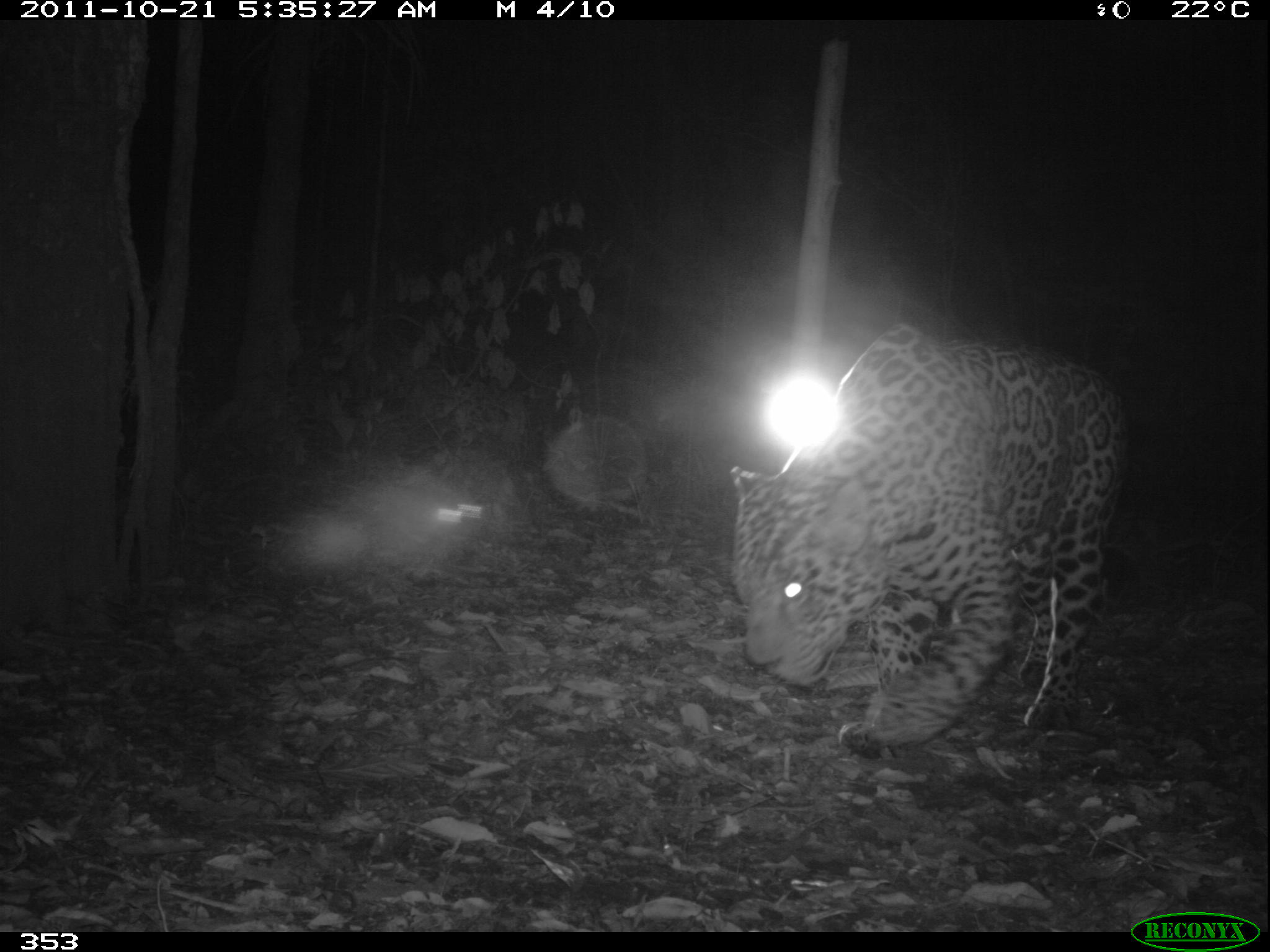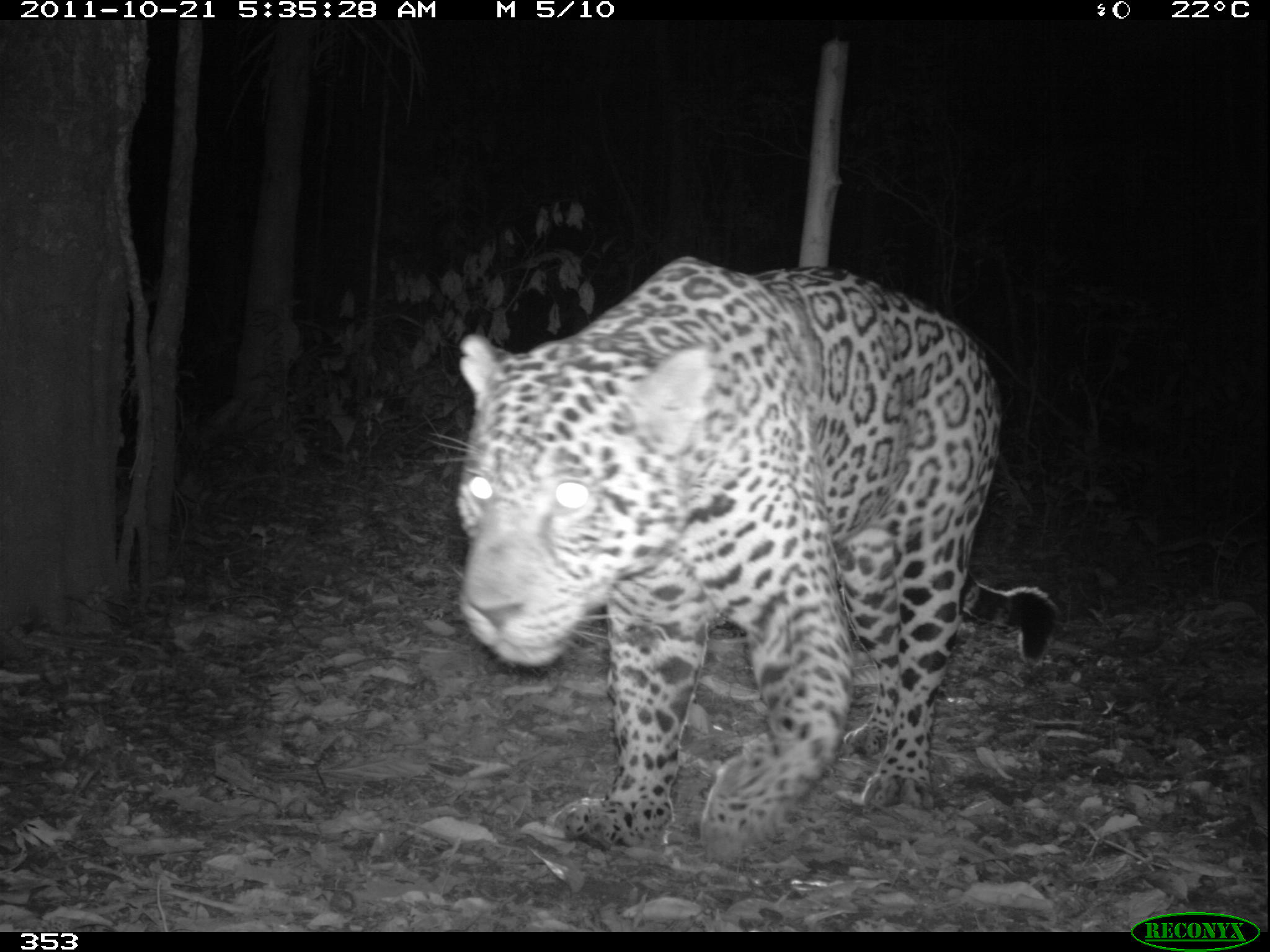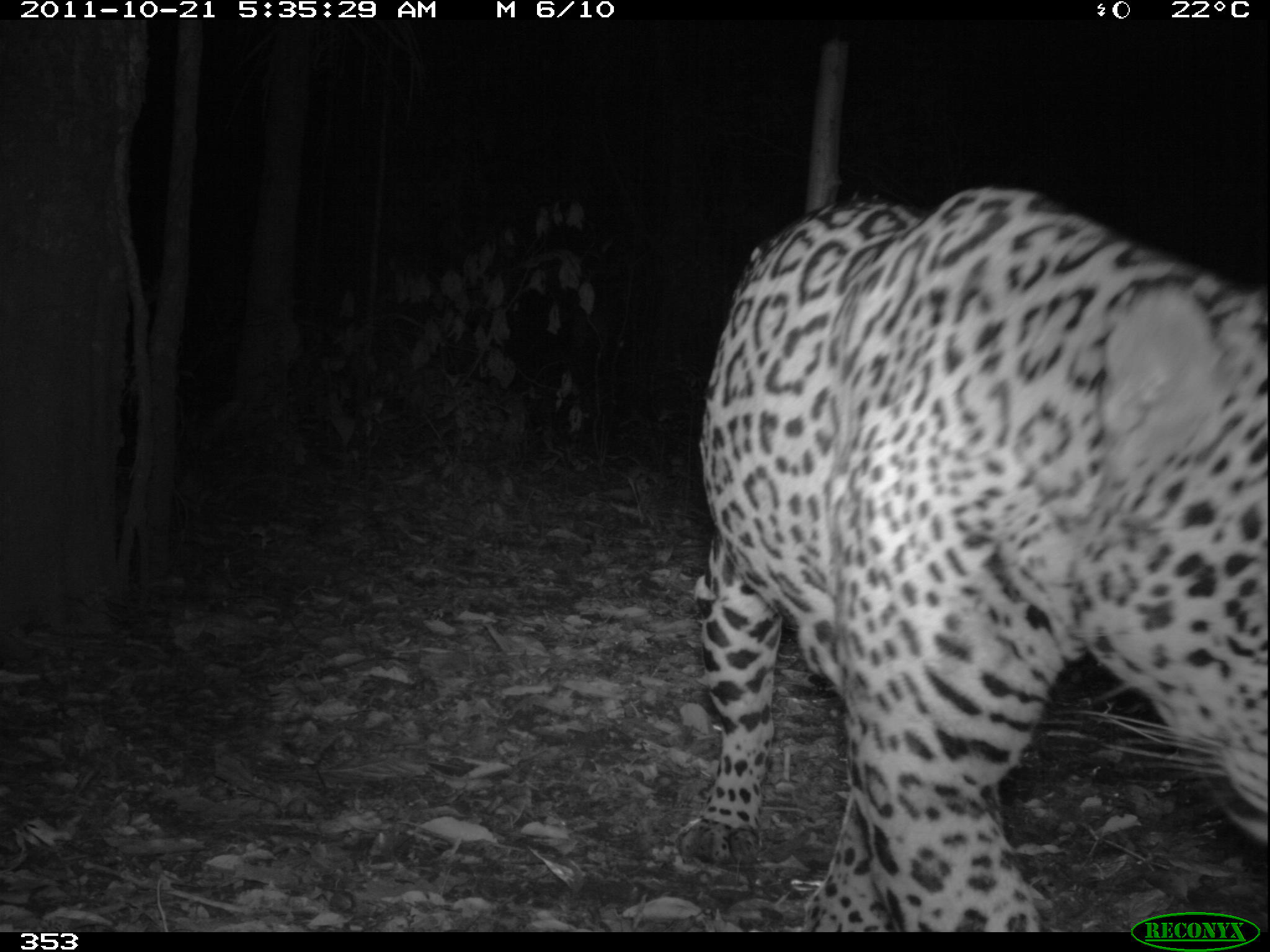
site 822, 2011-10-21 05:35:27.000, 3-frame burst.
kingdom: Animalia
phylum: Chordata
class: Mammalia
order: Carnivora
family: Felidae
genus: Panthera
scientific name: Panthera onca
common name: jaguar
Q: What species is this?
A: Panthera onca (jaguar).